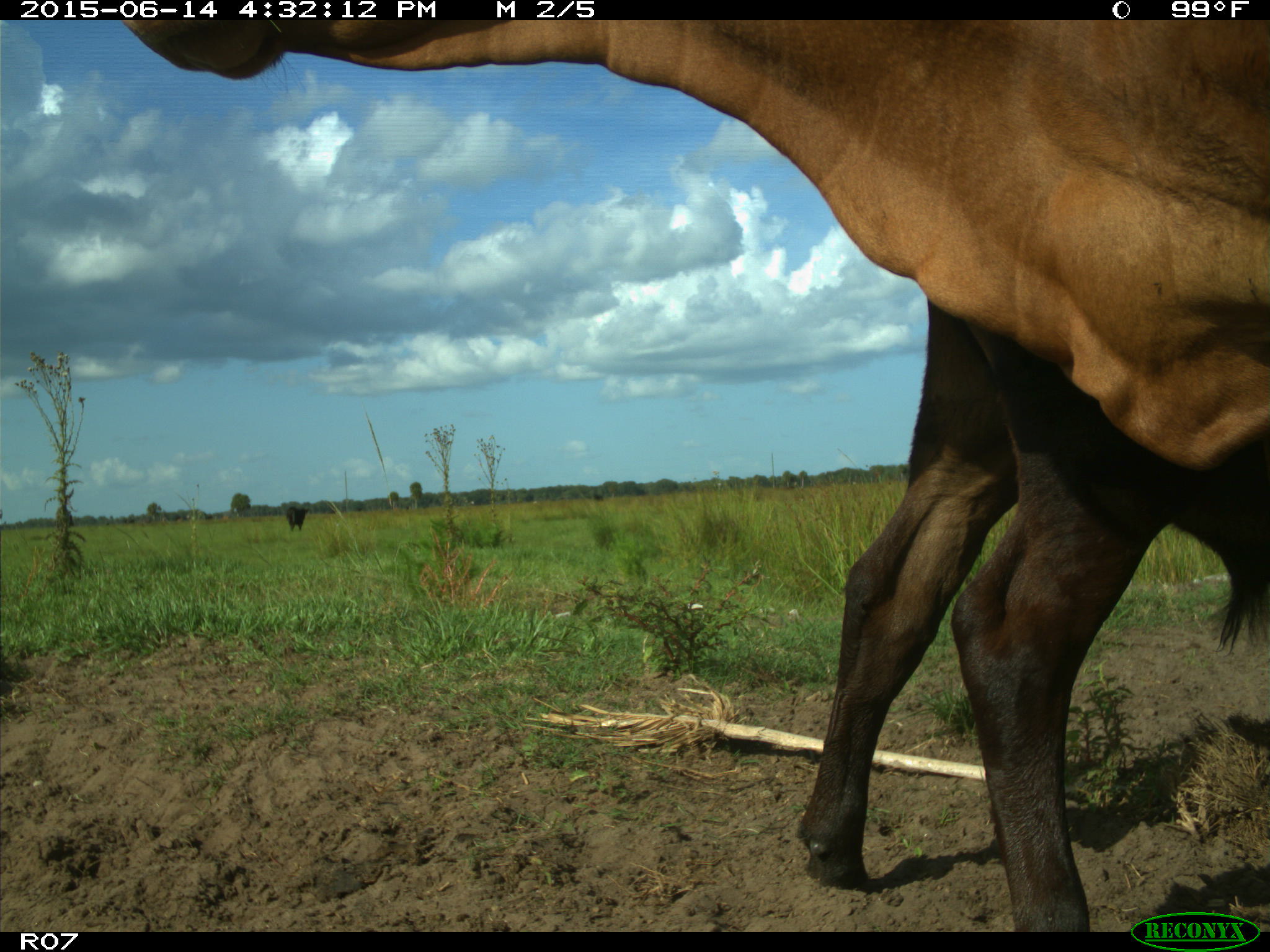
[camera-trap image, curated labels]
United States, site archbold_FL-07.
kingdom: Animalia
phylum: Chordata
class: Mammalia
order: Artiodactyla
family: Bovidae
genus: Bos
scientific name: Bos taurus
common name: domestic cow